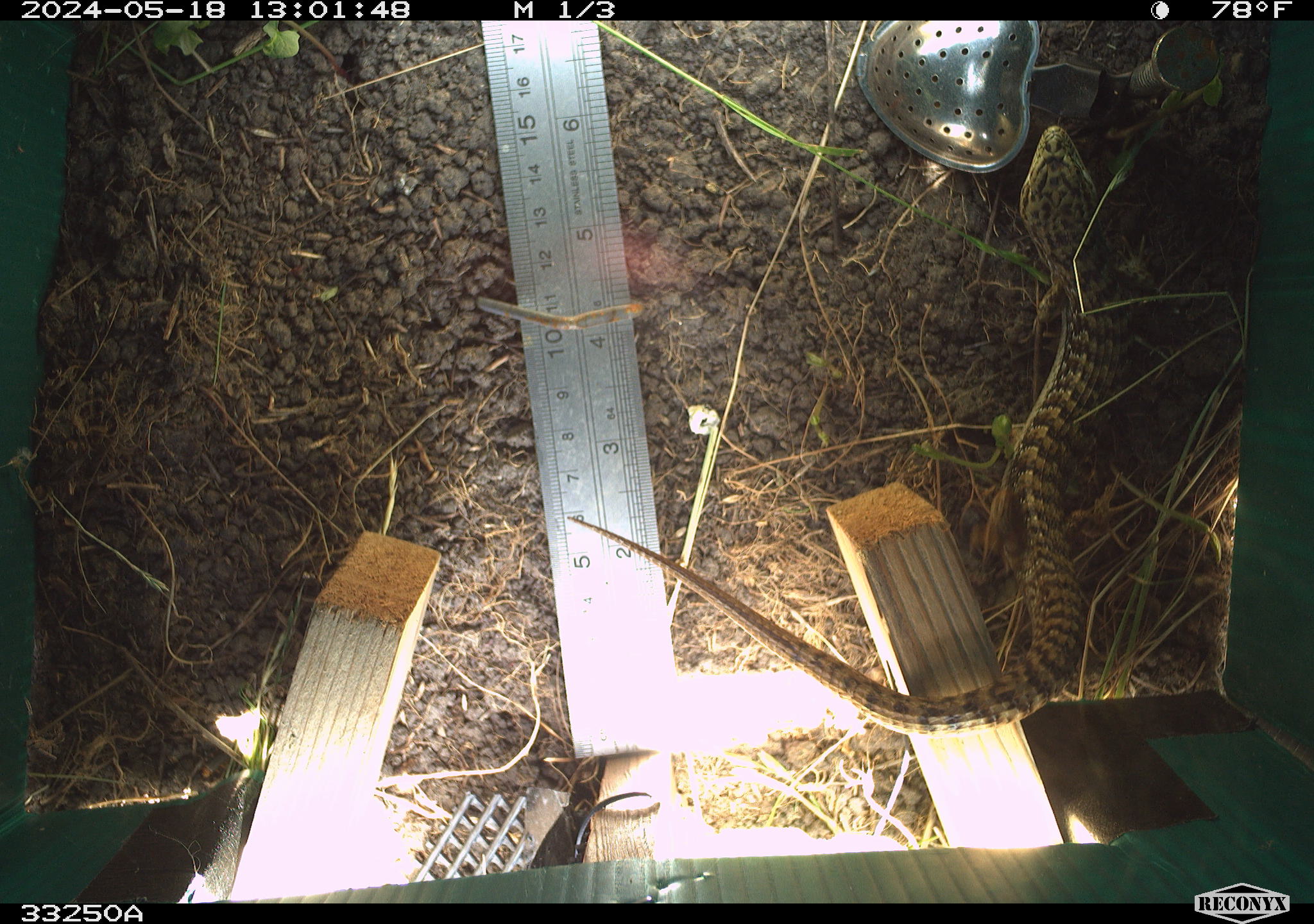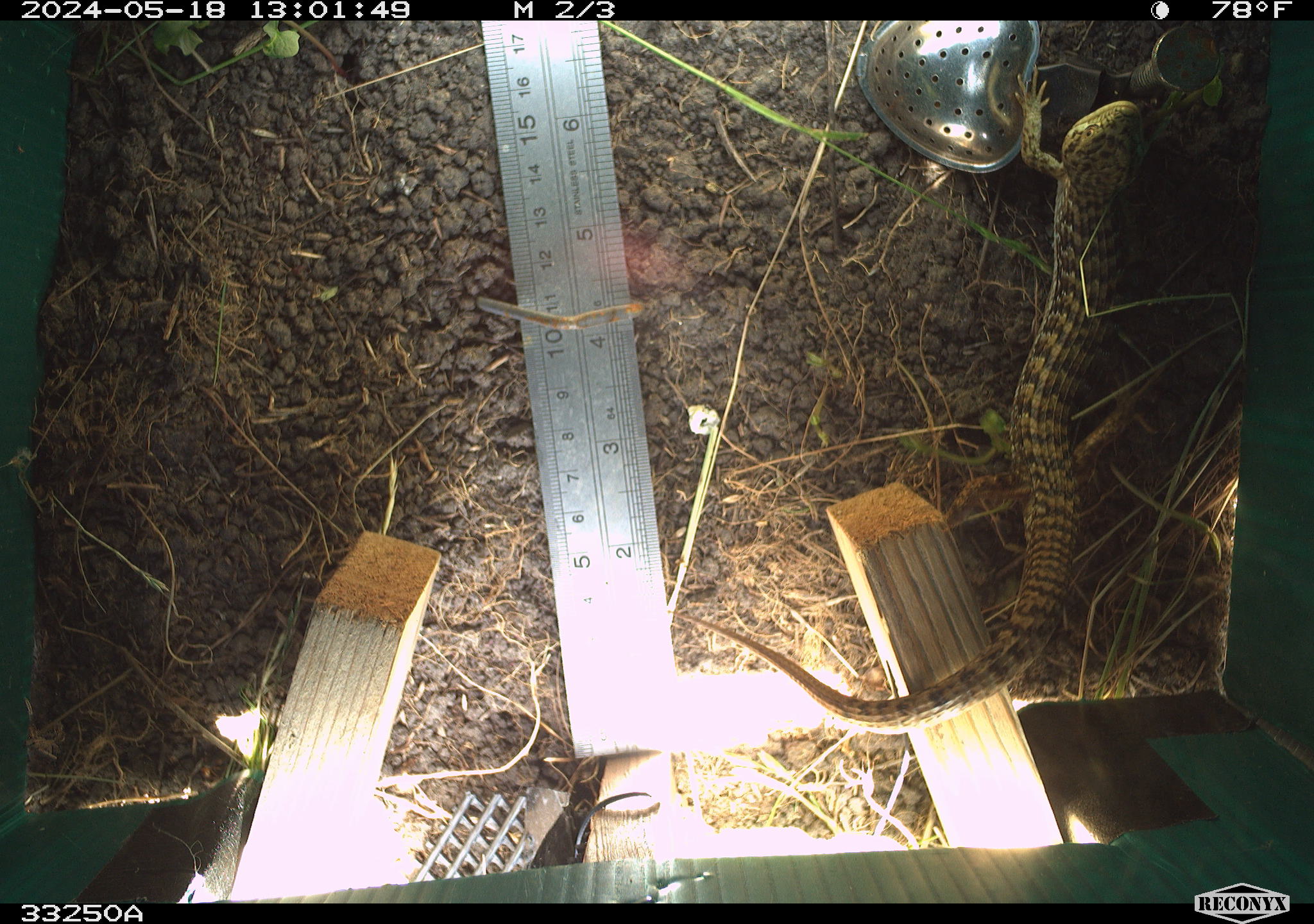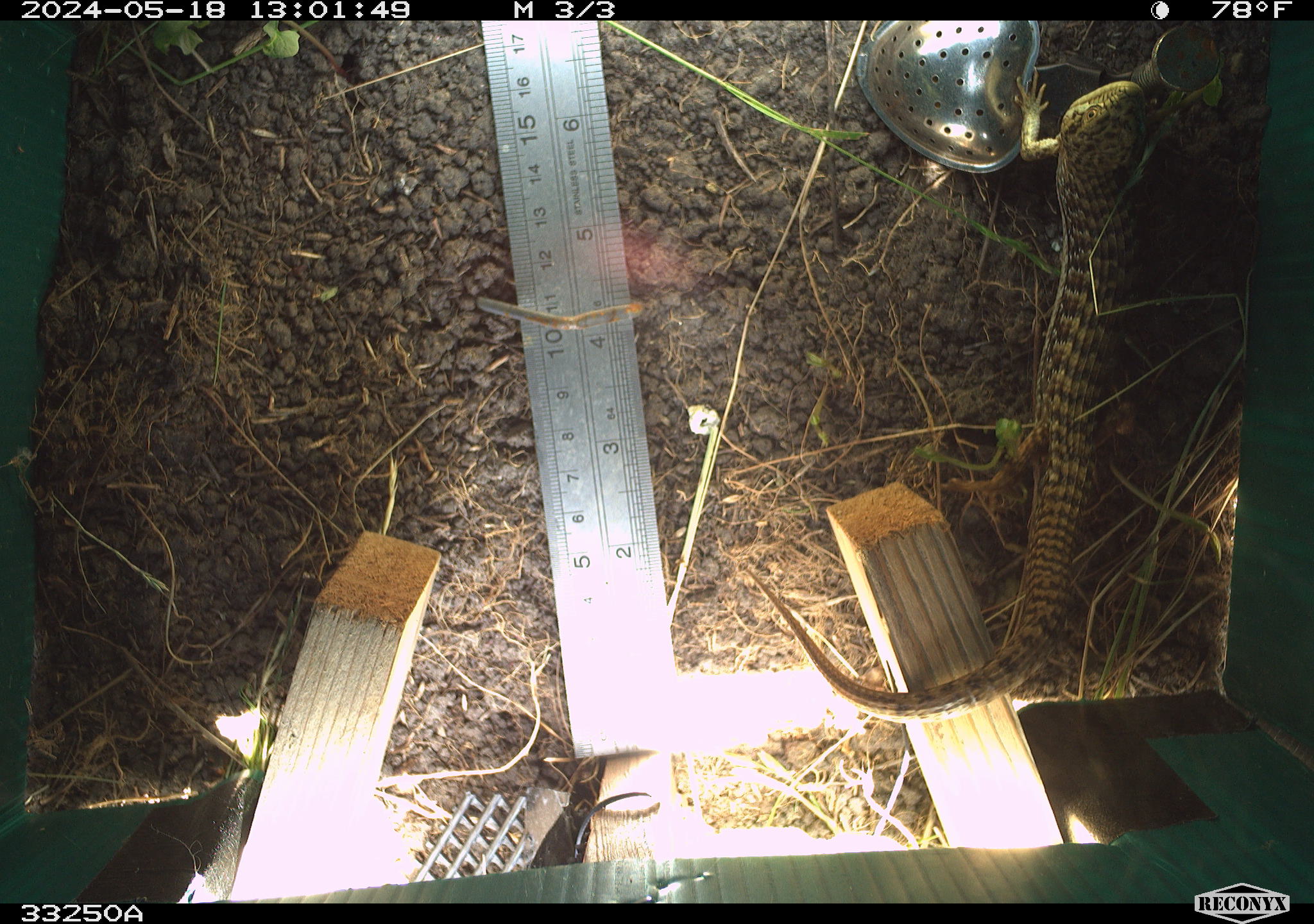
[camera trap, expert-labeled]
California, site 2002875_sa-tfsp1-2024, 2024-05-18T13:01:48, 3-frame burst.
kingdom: Animalia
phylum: Chordata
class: Reptilia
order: Squamata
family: Anguidae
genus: Elgaria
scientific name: Elgaria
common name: alligator lizards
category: elgaria species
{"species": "elgaria species (alligator lizards) (Elgaria)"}